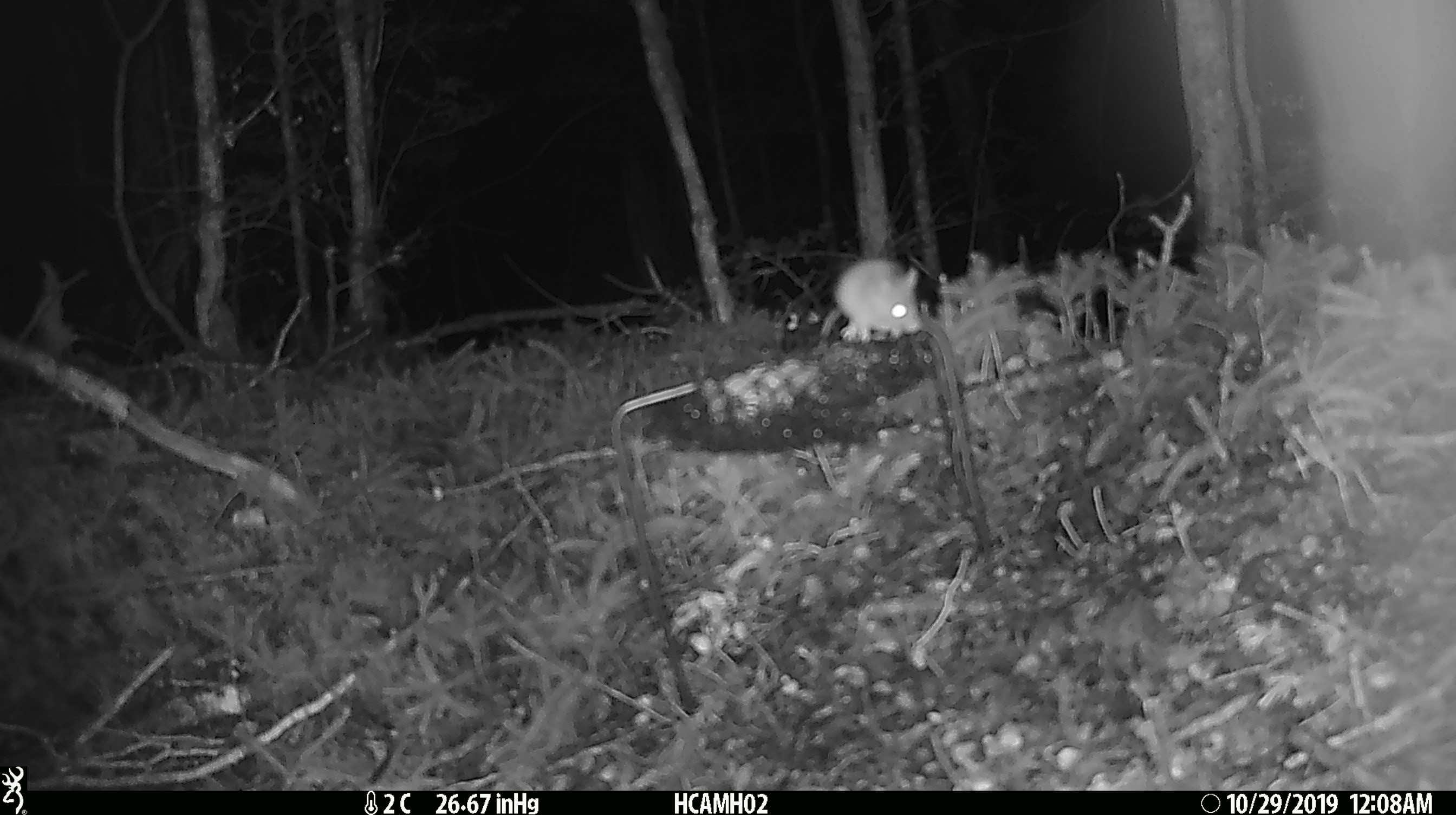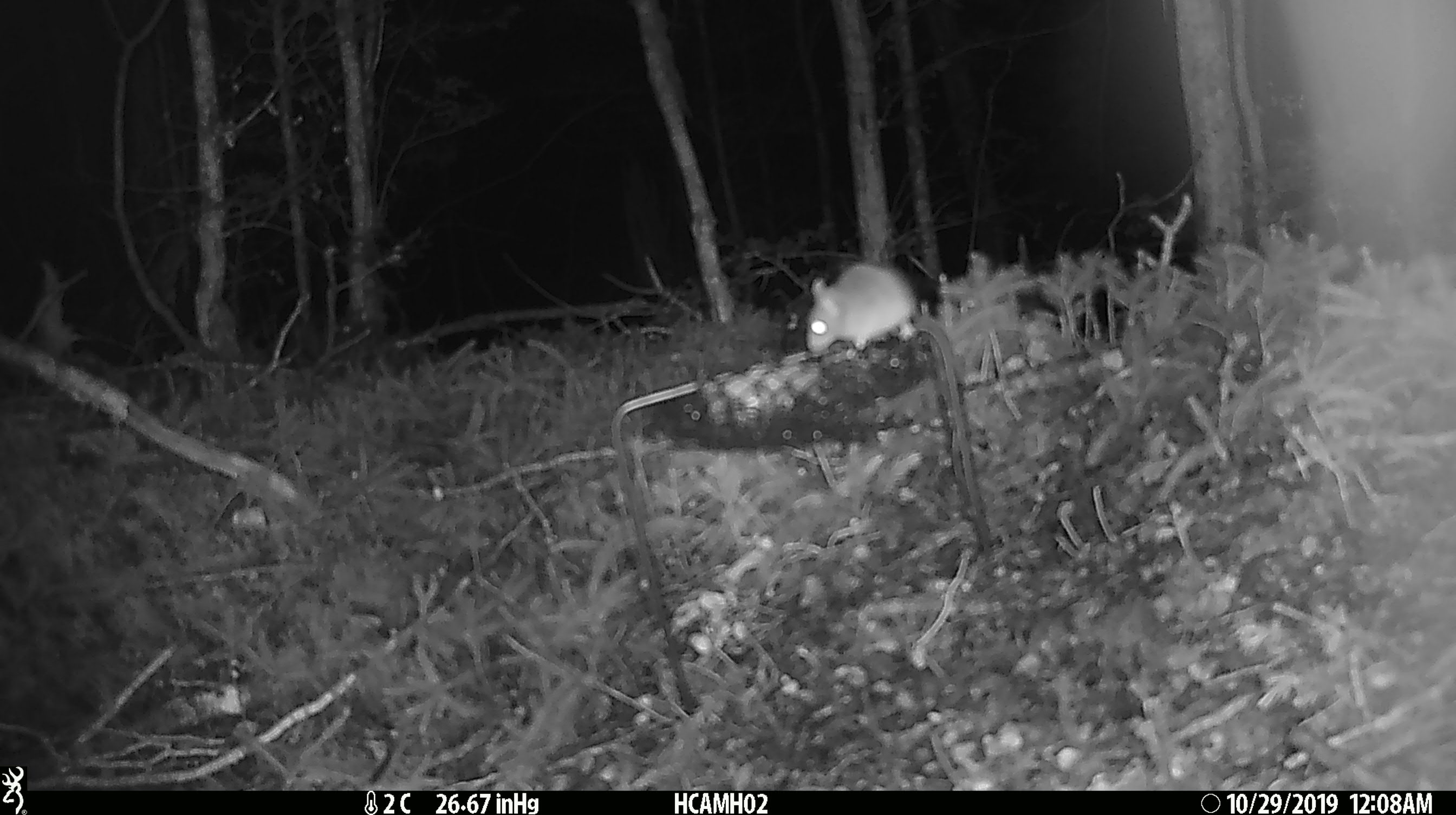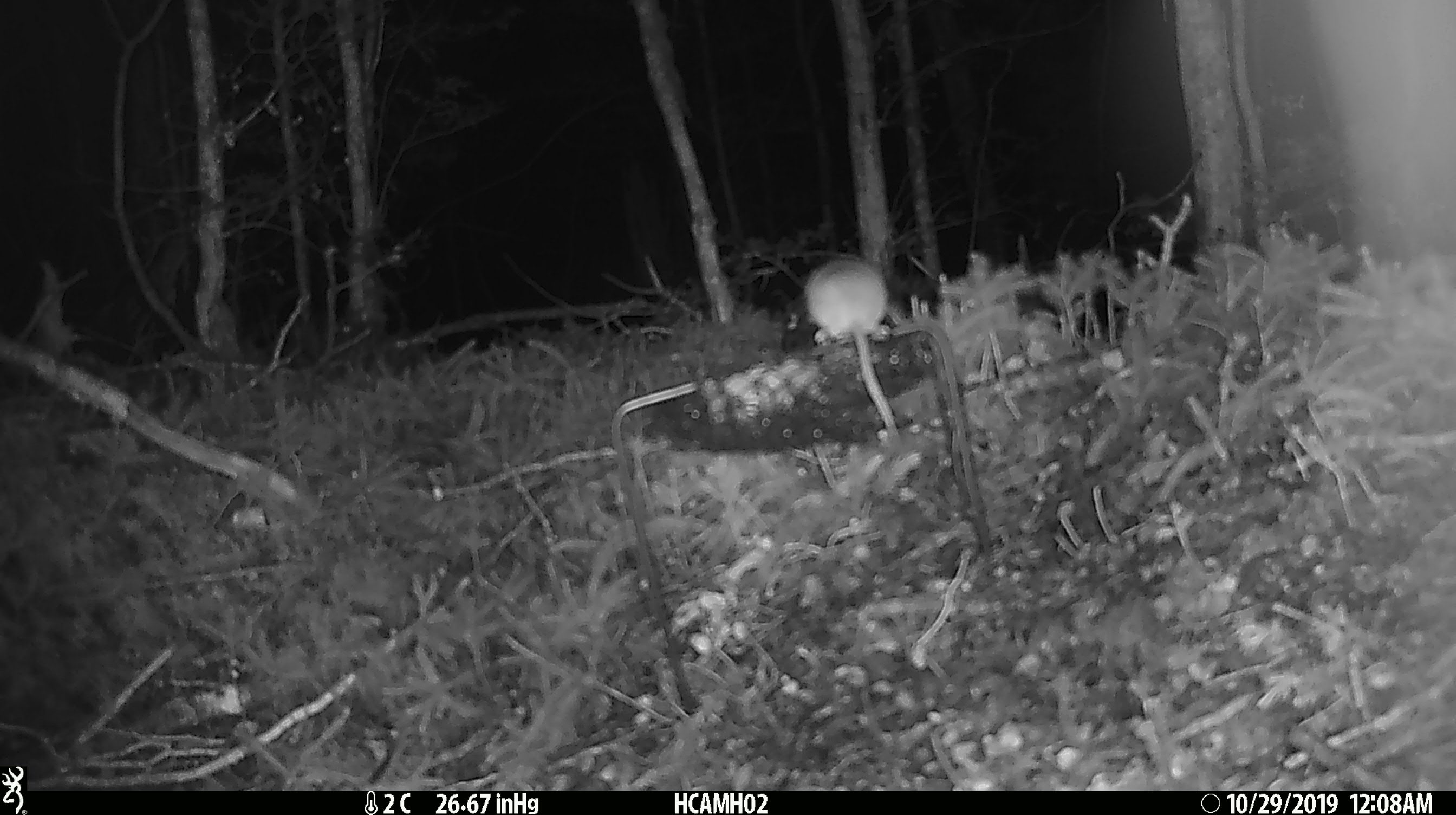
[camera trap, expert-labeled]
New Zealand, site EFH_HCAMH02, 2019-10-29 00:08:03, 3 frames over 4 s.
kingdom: Animalia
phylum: Chordata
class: Mammalia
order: Rodentia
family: Muridae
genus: Mus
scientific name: Mus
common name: mouse